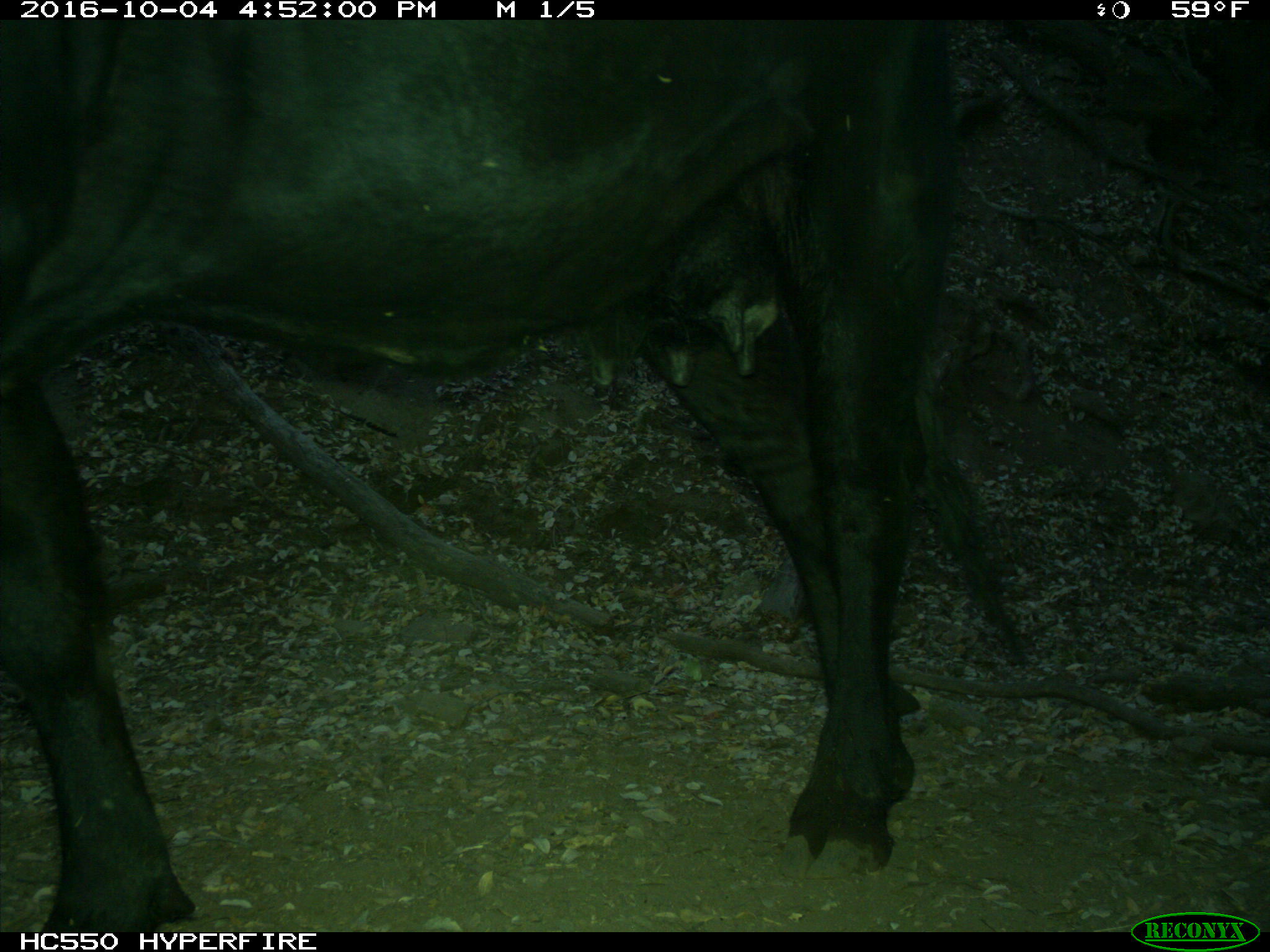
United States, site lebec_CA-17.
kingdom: Animalia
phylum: Chordata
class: Mammalia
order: Artiodactyla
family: Bovidae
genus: Bos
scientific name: Bos taurus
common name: domestic cow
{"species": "Bos taurus (domestic cow)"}